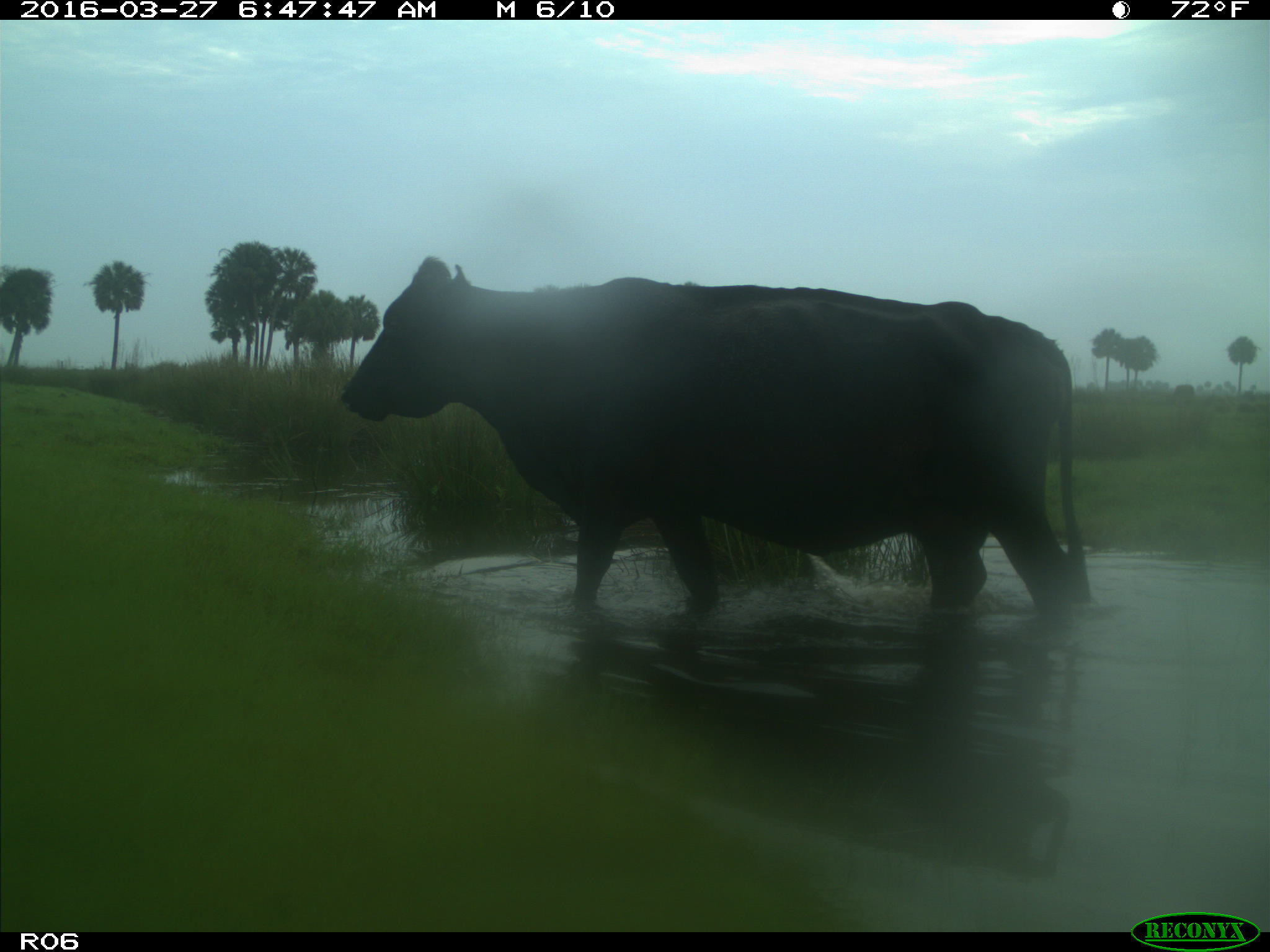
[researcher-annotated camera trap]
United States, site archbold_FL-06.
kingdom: Animalia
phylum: Chordata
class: Mammalia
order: Artiodactyla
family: Bovidae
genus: Bos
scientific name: Bos taurus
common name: domestic cow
Bos taurus (domestic cow).